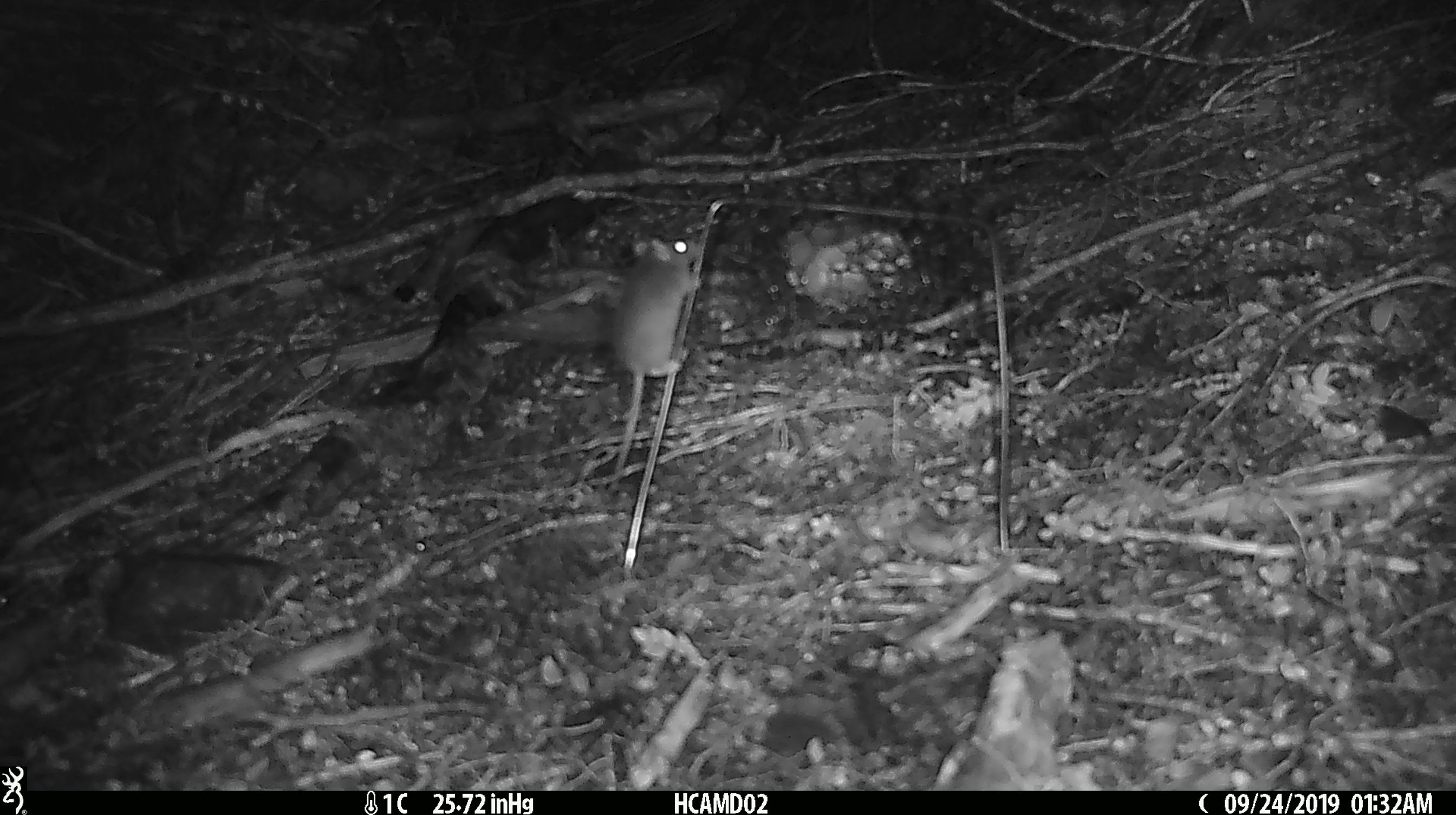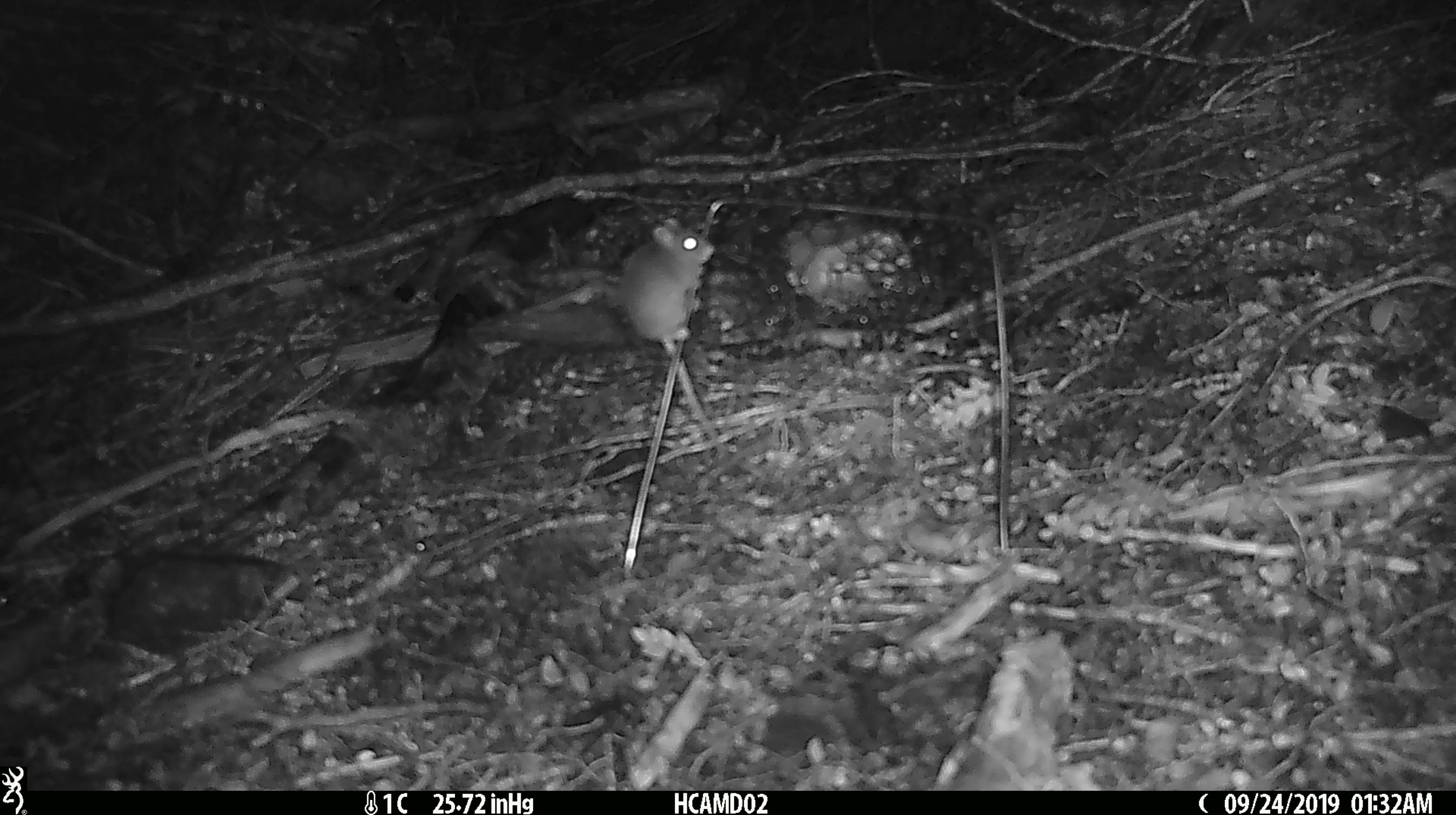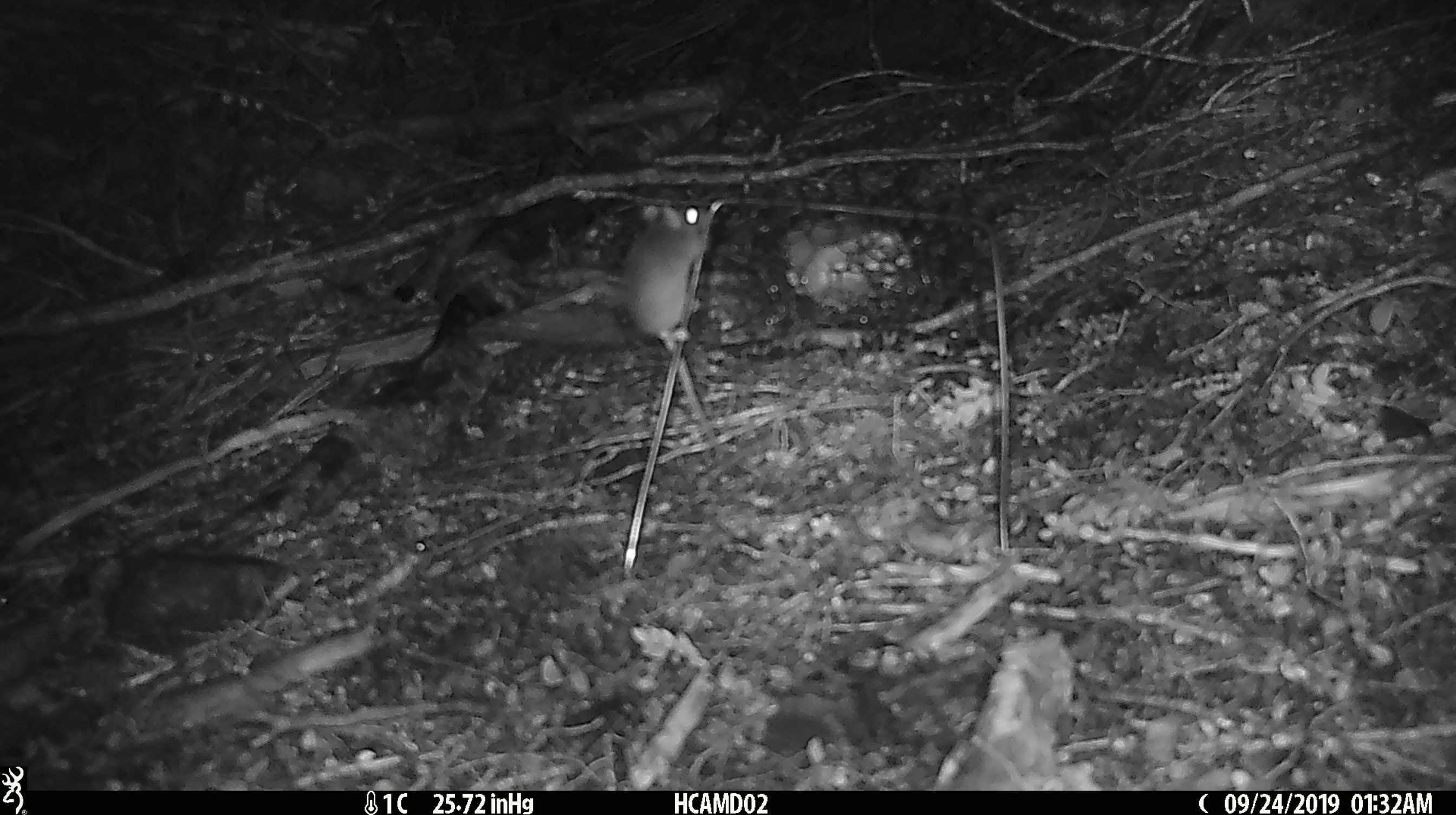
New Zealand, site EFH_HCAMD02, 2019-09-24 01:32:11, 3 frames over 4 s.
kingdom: Animalia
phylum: Chordata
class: Mammalia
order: Rodentia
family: Muridae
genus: Mus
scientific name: Mus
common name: mouse